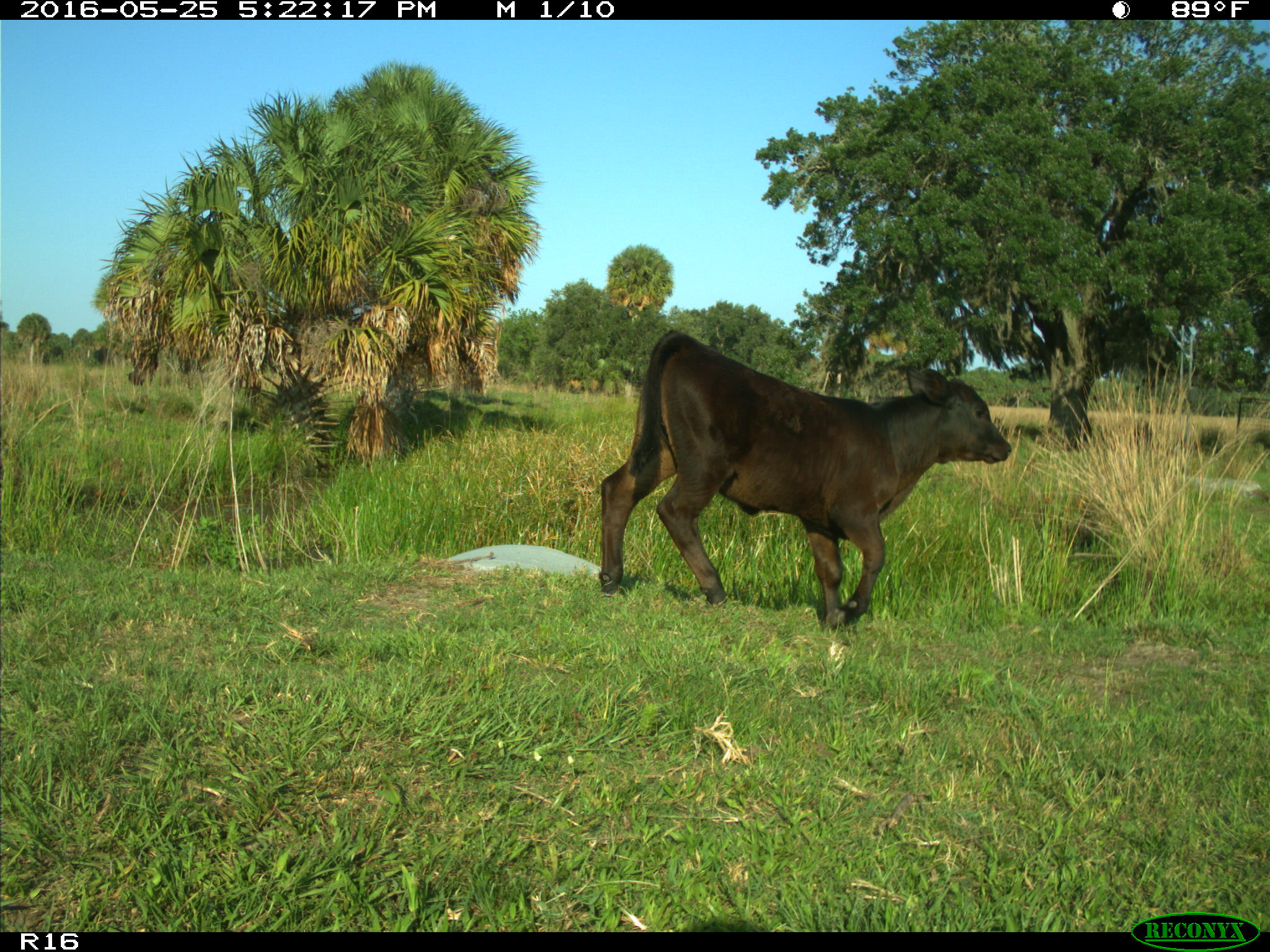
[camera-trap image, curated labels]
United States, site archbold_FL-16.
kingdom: Animalia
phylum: Chordata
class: Mammalia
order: Artiodactyla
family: Bovidae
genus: Bos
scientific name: Bos taurus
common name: domestic cow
Bos taurus (domestic cow).